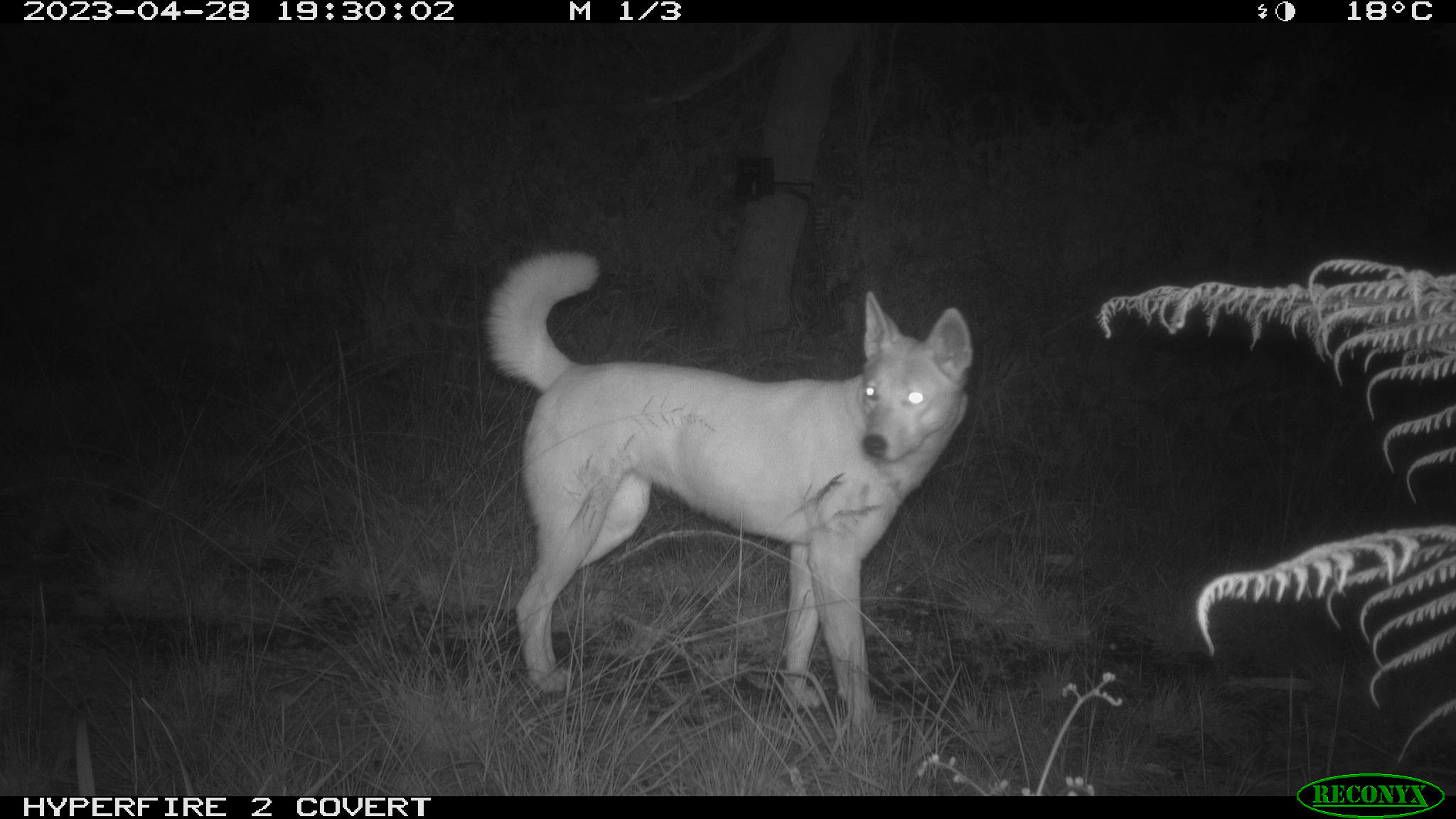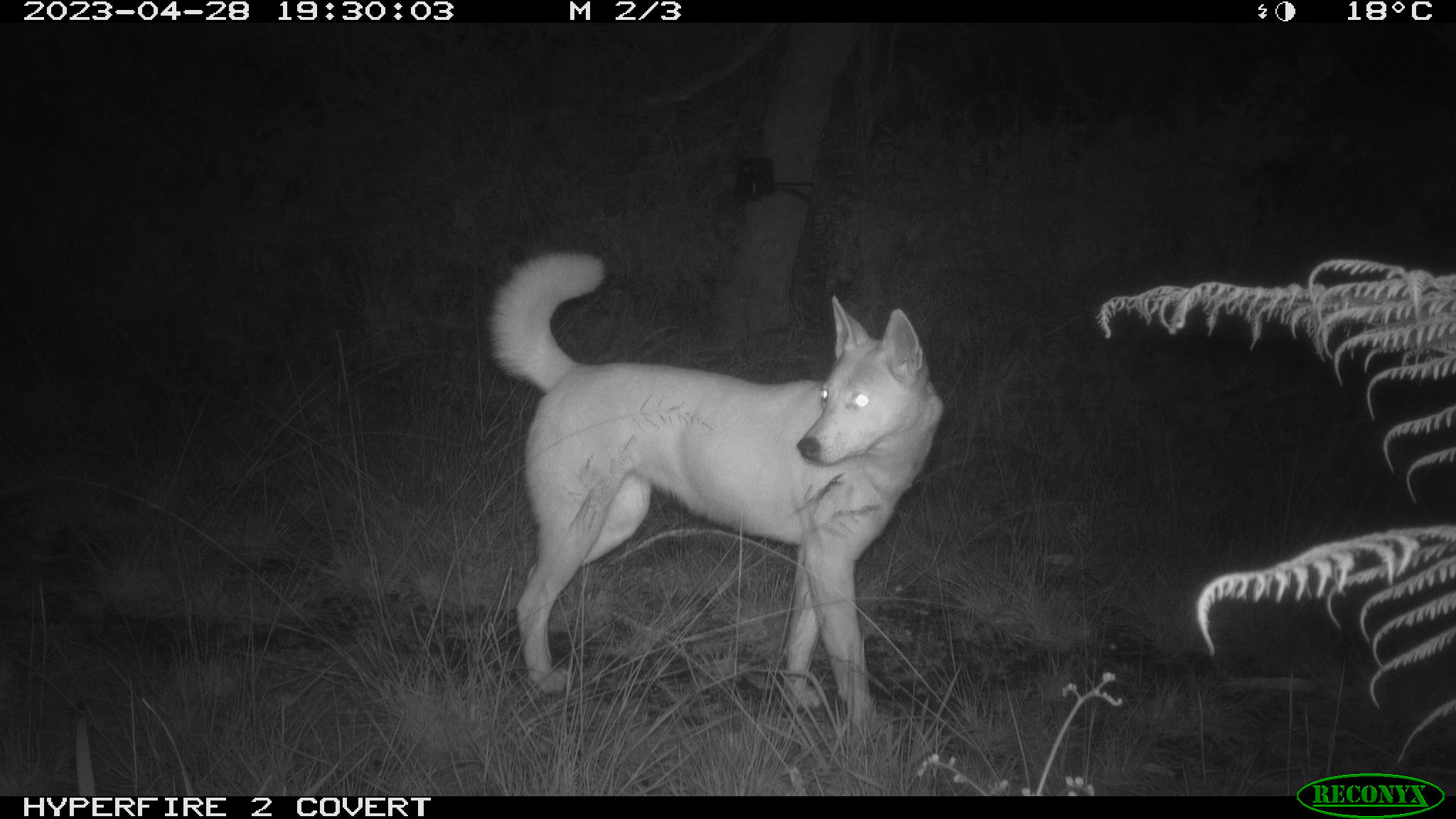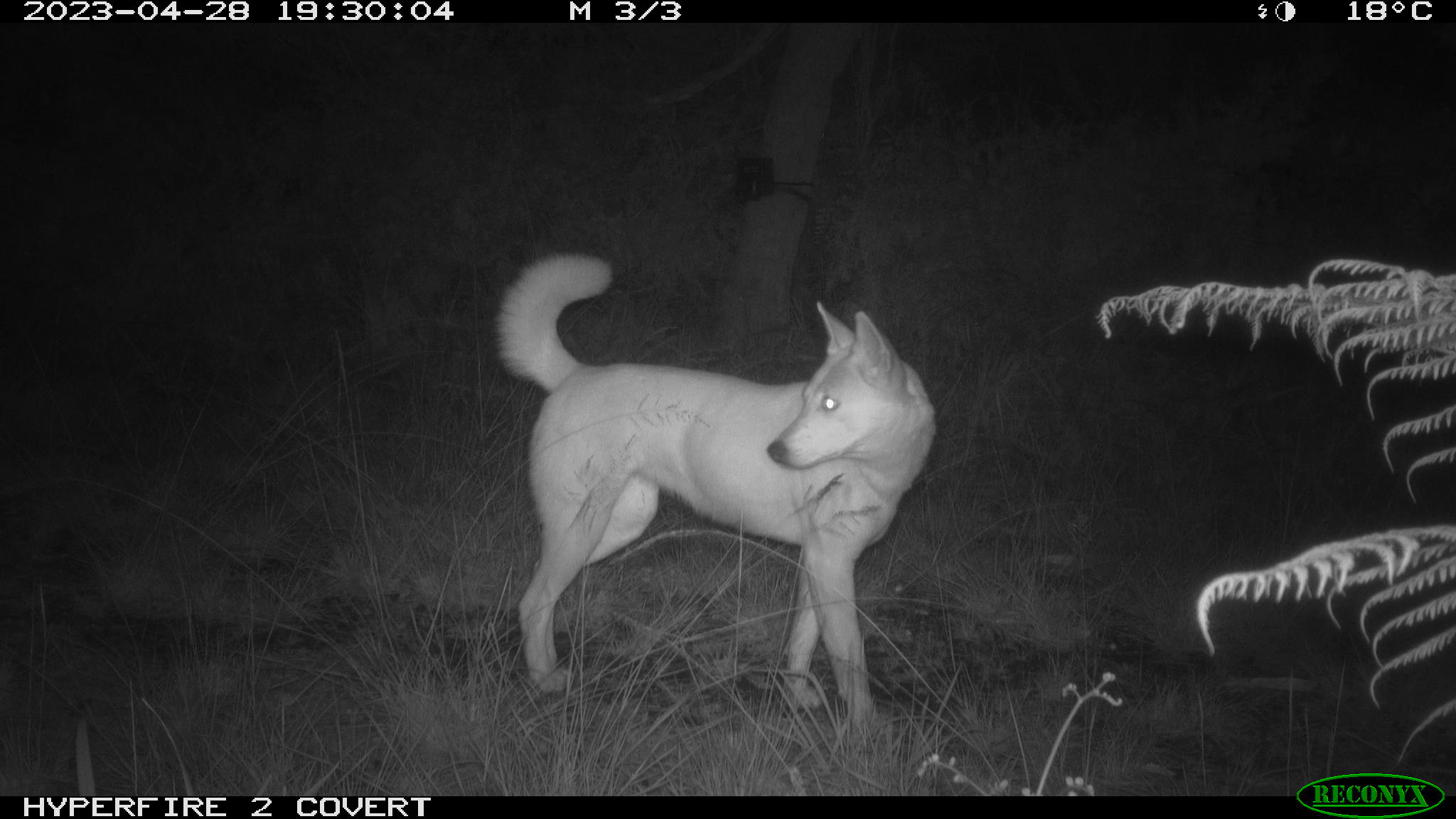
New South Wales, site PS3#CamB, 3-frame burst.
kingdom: Animalia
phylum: Chordata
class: Mammalia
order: Carnivora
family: Canidae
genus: Canis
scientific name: Canis familiaris dingo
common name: dingo